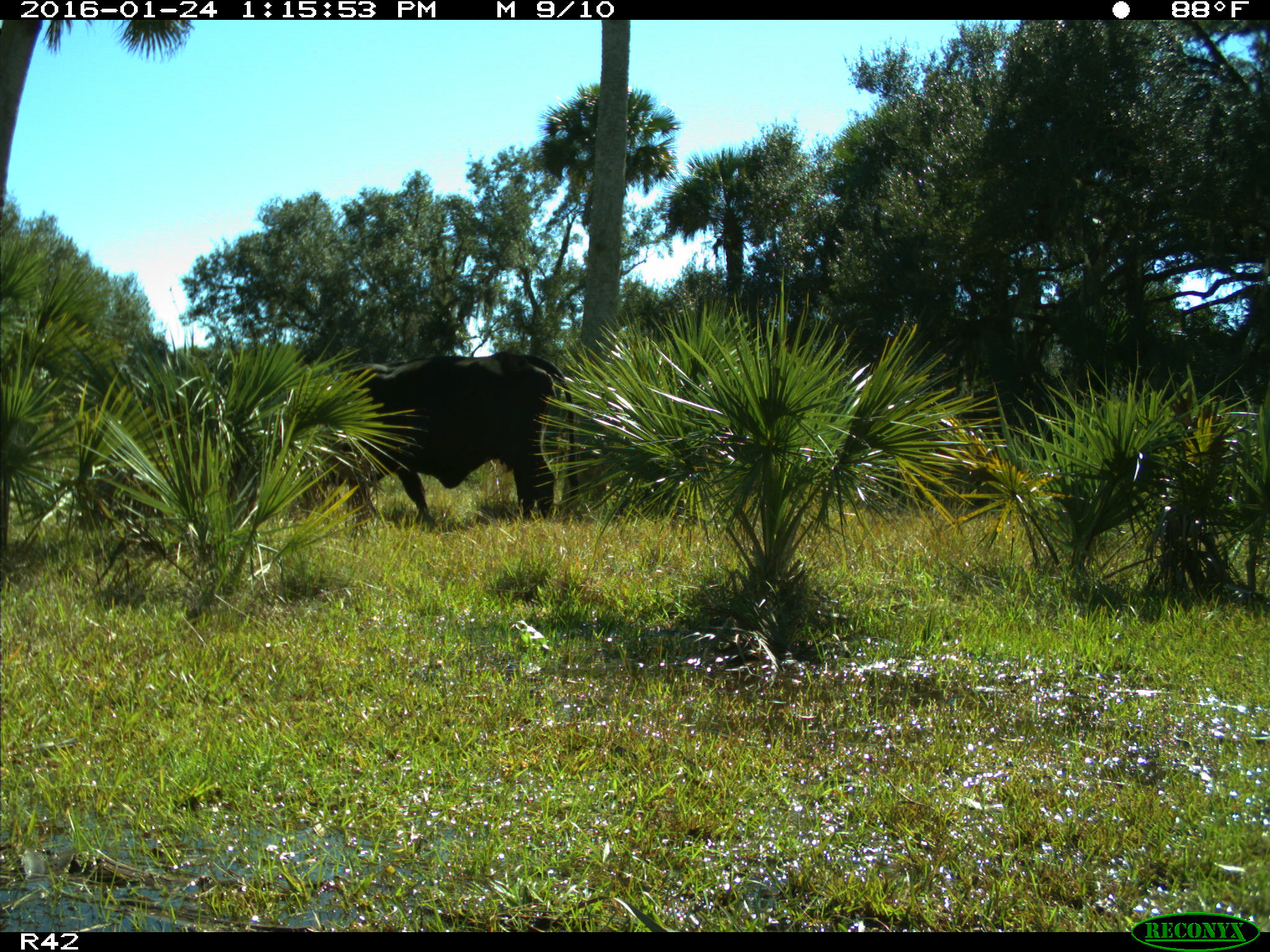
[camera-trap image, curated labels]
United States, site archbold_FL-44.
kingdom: Animalia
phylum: Chordata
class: Mammalia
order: Artiodactyla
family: Bovidae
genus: Bos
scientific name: Bos taurus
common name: domestic cow